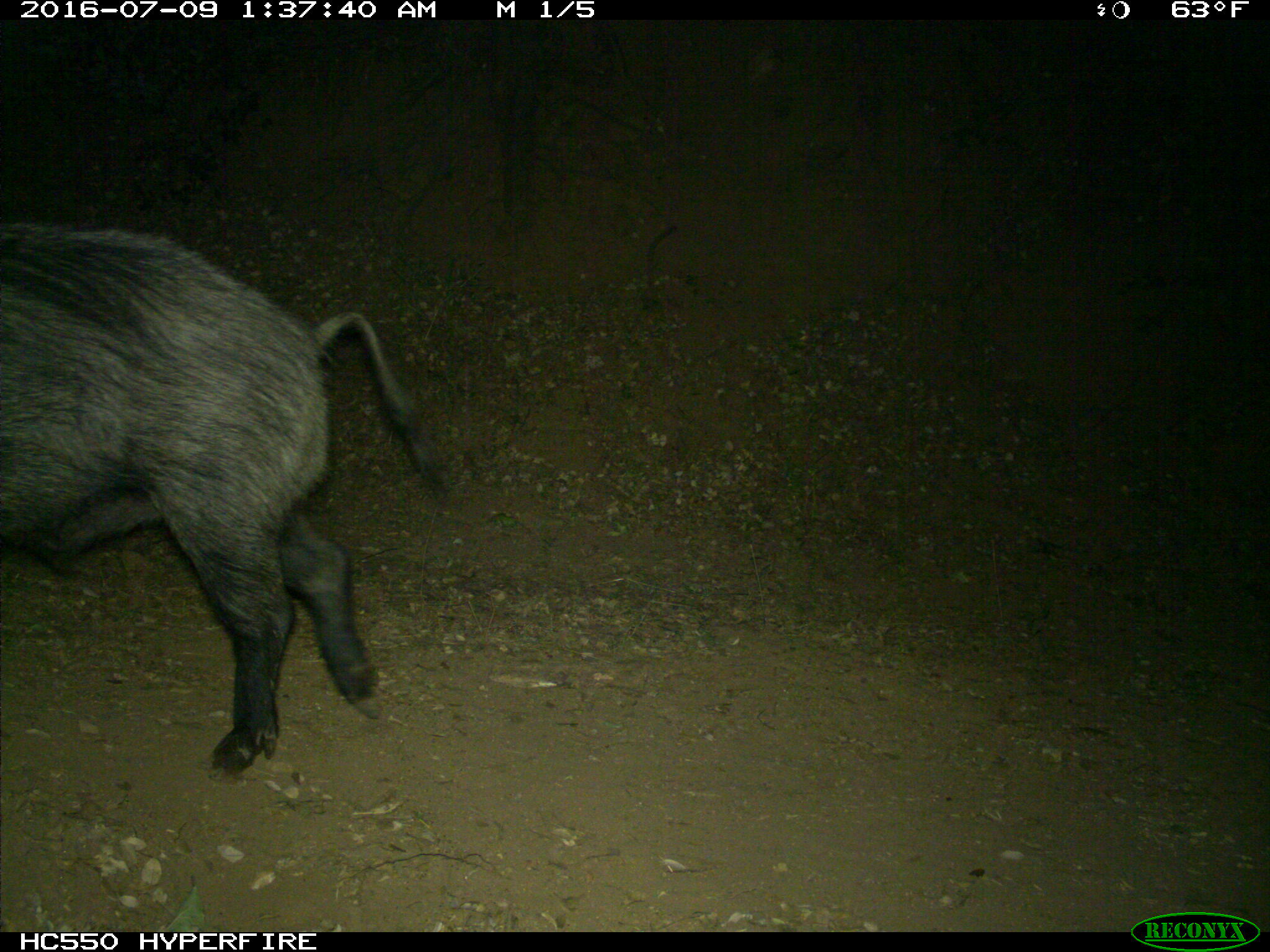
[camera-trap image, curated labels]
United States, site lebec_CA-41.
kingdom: Animalia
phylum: Chordata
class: Mammalia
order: Artiodactyla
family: Suidae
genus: Sus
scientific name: Sus scrofa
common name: wild boar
Sus scrofa (wild boar).